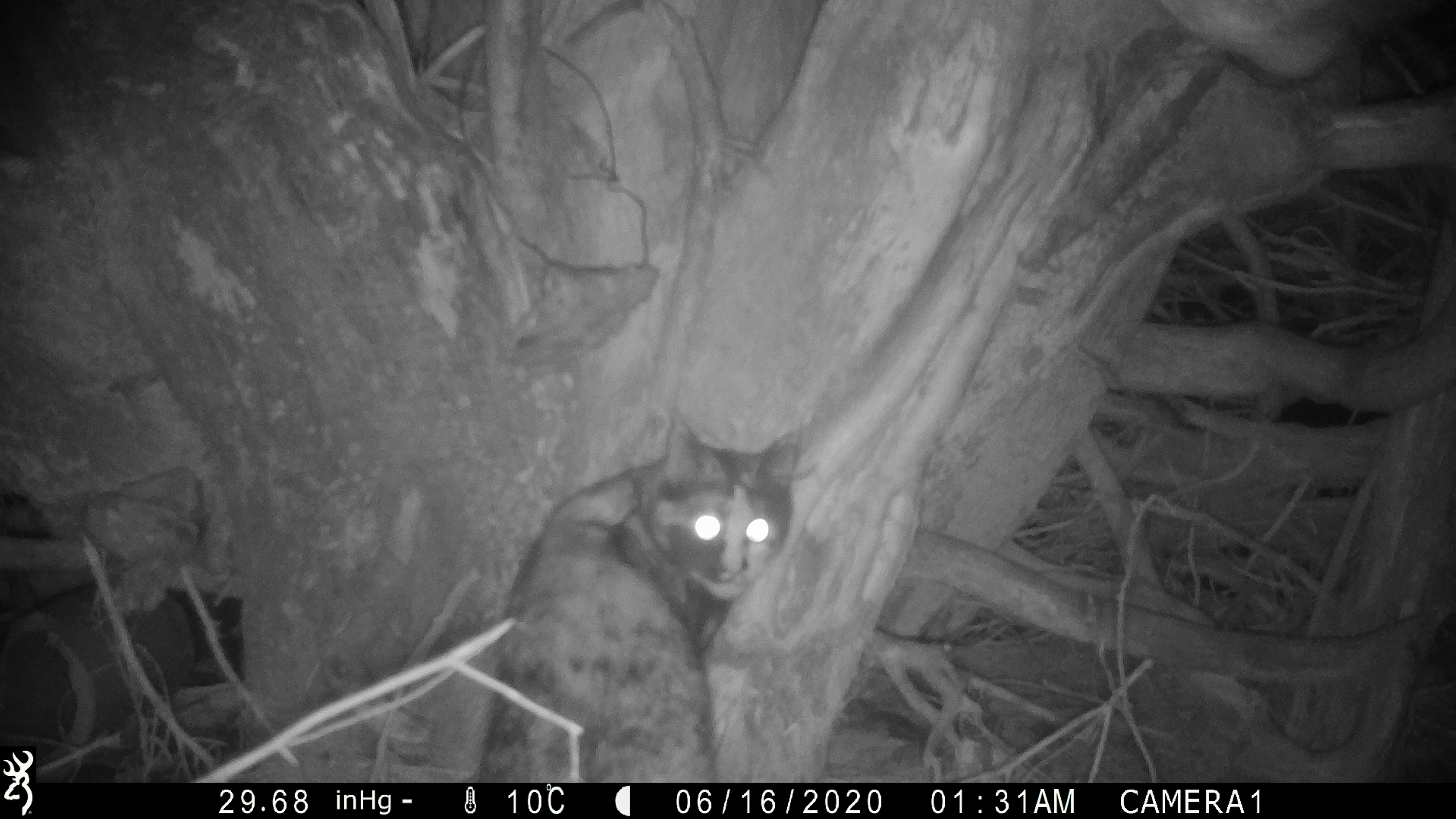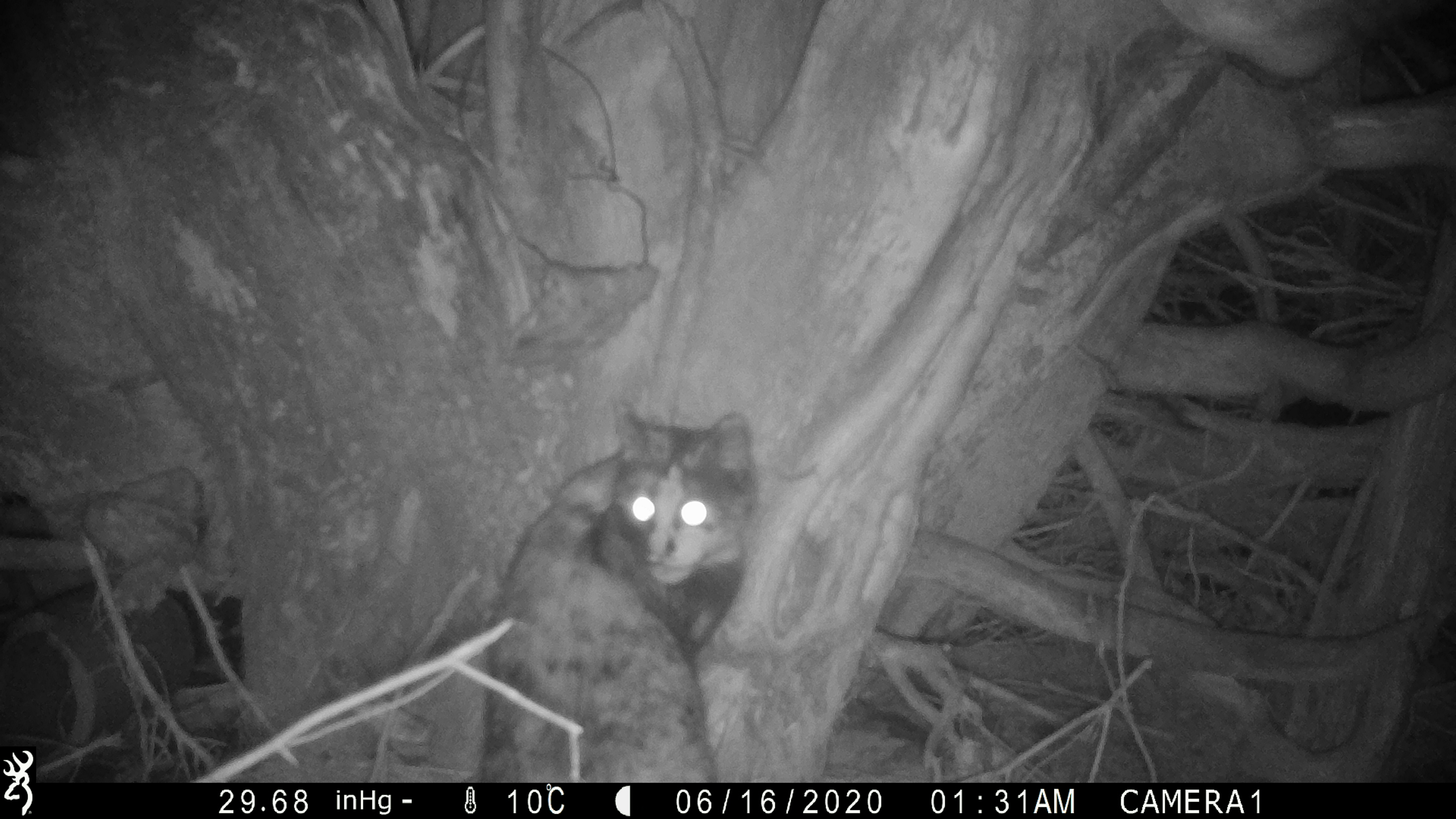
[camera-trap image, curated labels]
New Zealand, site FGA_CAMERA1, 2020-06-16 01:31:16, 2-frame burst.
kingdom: Animalia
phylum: Chordata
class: Mammalia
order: Carnivora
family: Felidae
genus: Felis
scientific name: Felis catus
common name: domestic cat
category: cat